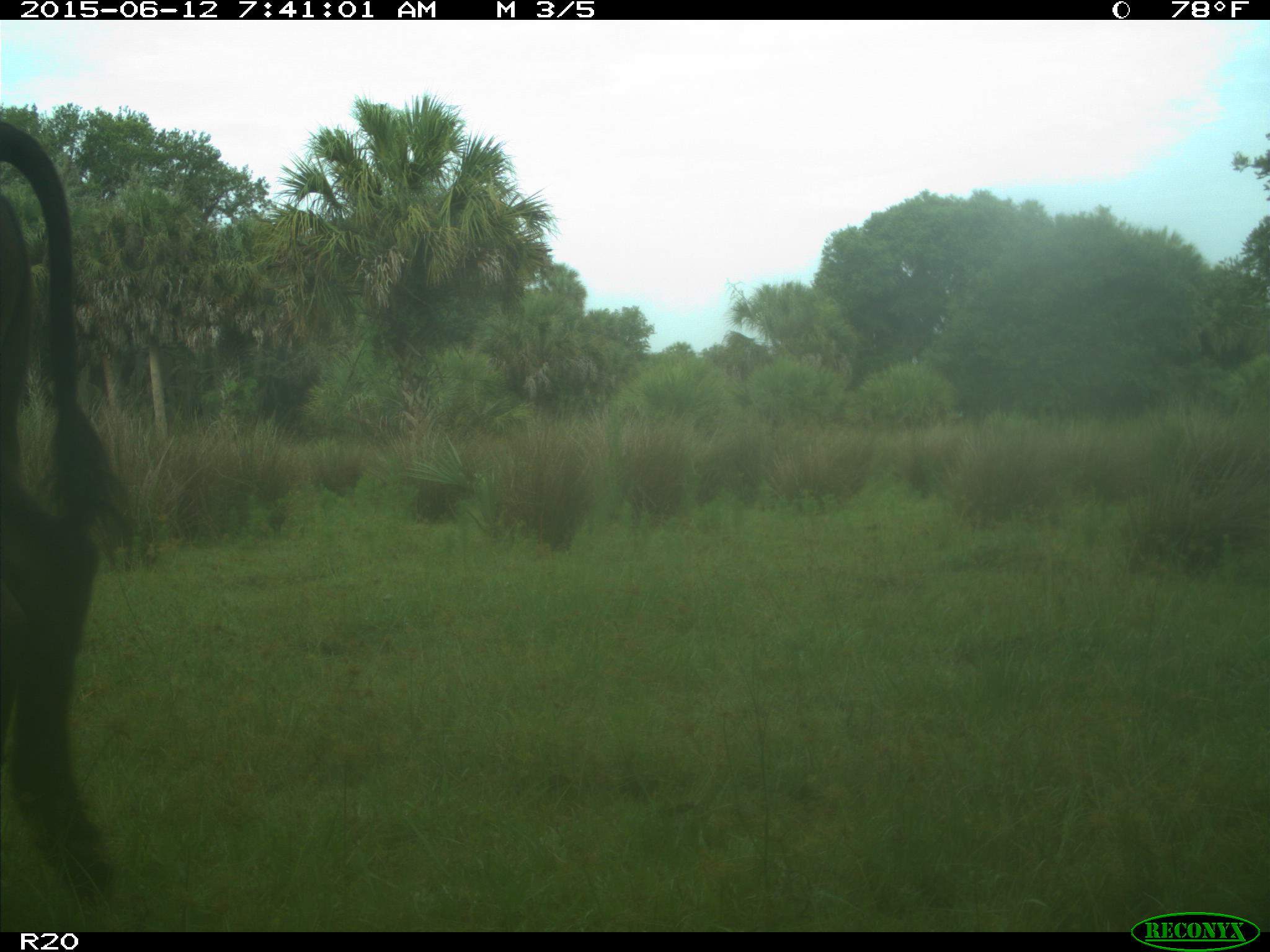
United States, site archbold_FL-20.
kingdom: Animalia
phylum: Chordata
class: Mammalia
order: Artiodactyla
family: Bovidae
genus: Bos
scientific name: Bos taurus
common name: domestic cow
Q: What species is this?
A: Bos taurus (domestic cow).